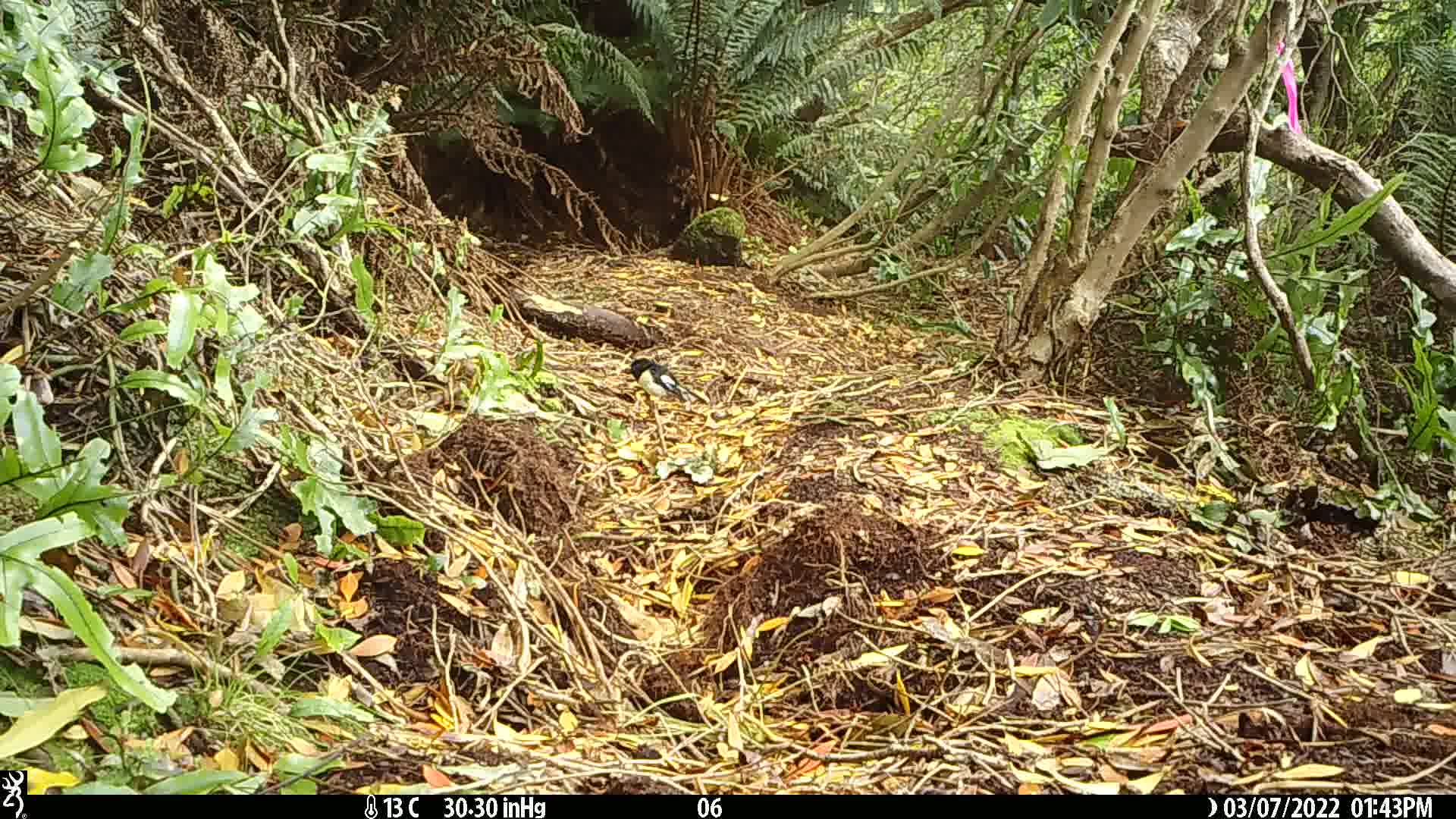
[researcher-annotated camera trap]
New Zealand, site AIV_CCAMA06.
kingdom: Animalia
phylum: Chordata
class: Aves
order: Passeriformes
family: Petroicidae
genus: Petroica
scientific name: Petroica macrocephala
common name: tomtit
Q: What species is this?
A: Tomtit (Petroica macrocephala).